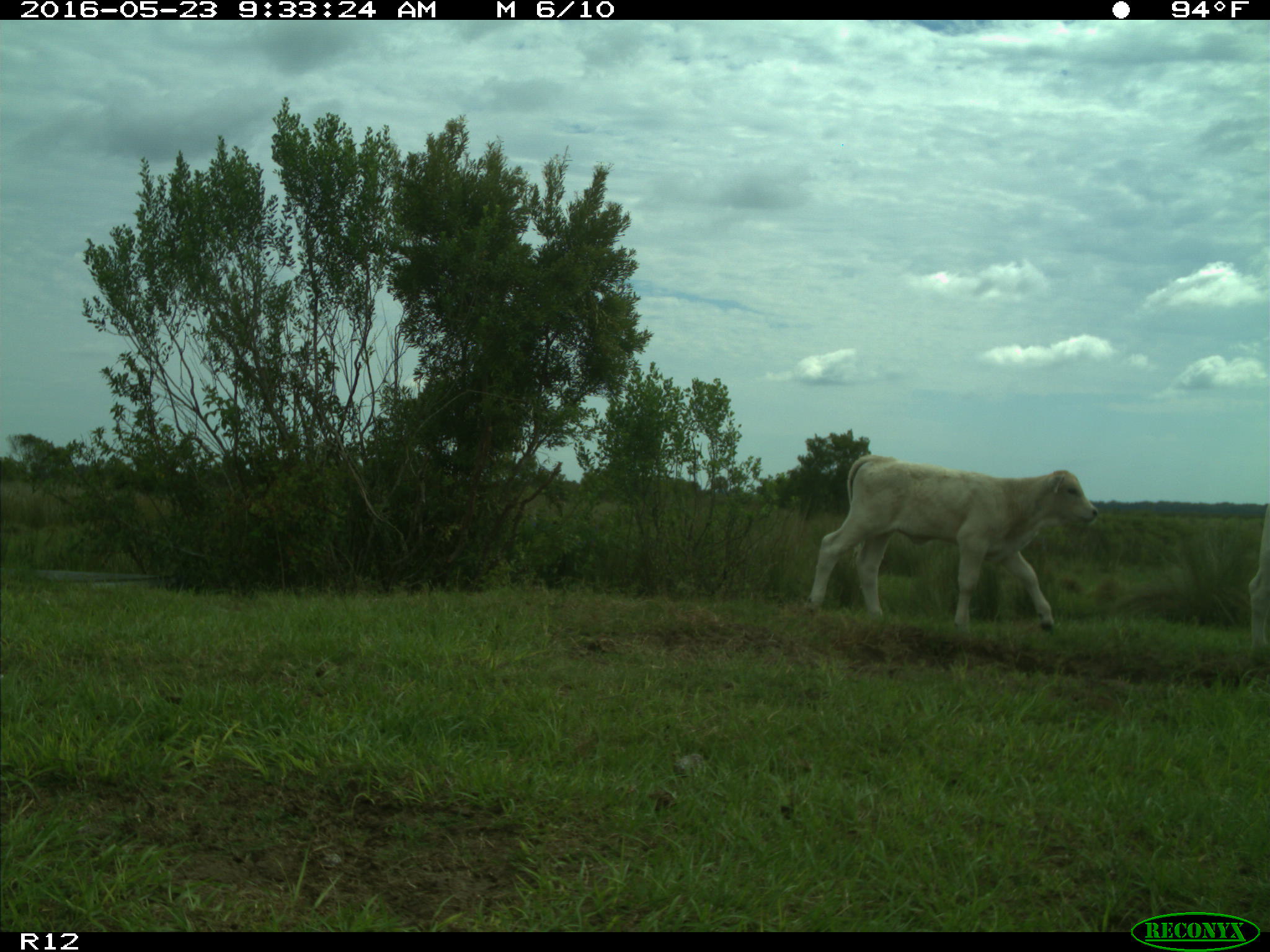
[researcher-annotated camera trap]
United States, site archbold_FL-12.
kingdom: Animalia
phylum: Chordata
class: Mammalia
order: Artiodactyla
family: Bovidae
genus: Bos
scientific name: Bos taurus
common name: domestic cow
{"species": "Bos taurus (domestic cow)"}